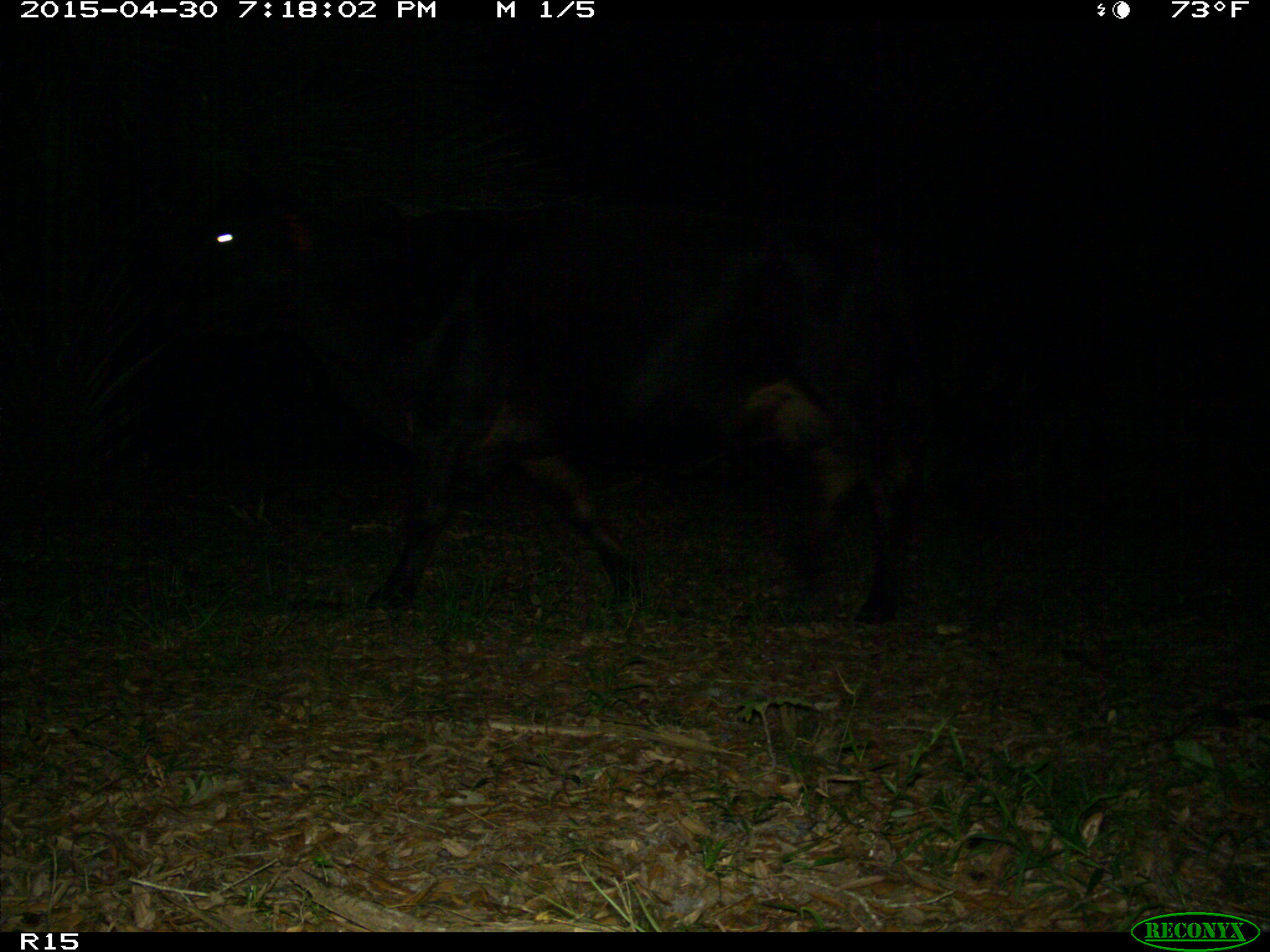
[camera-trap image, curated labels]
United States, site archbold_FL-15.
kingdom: Animalia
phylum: Chordata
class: Mammalia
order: Artiodactyla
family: Bovidae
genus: Bos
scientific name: Bos taurus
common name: domestic cow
Bos taurus (domestic cow).